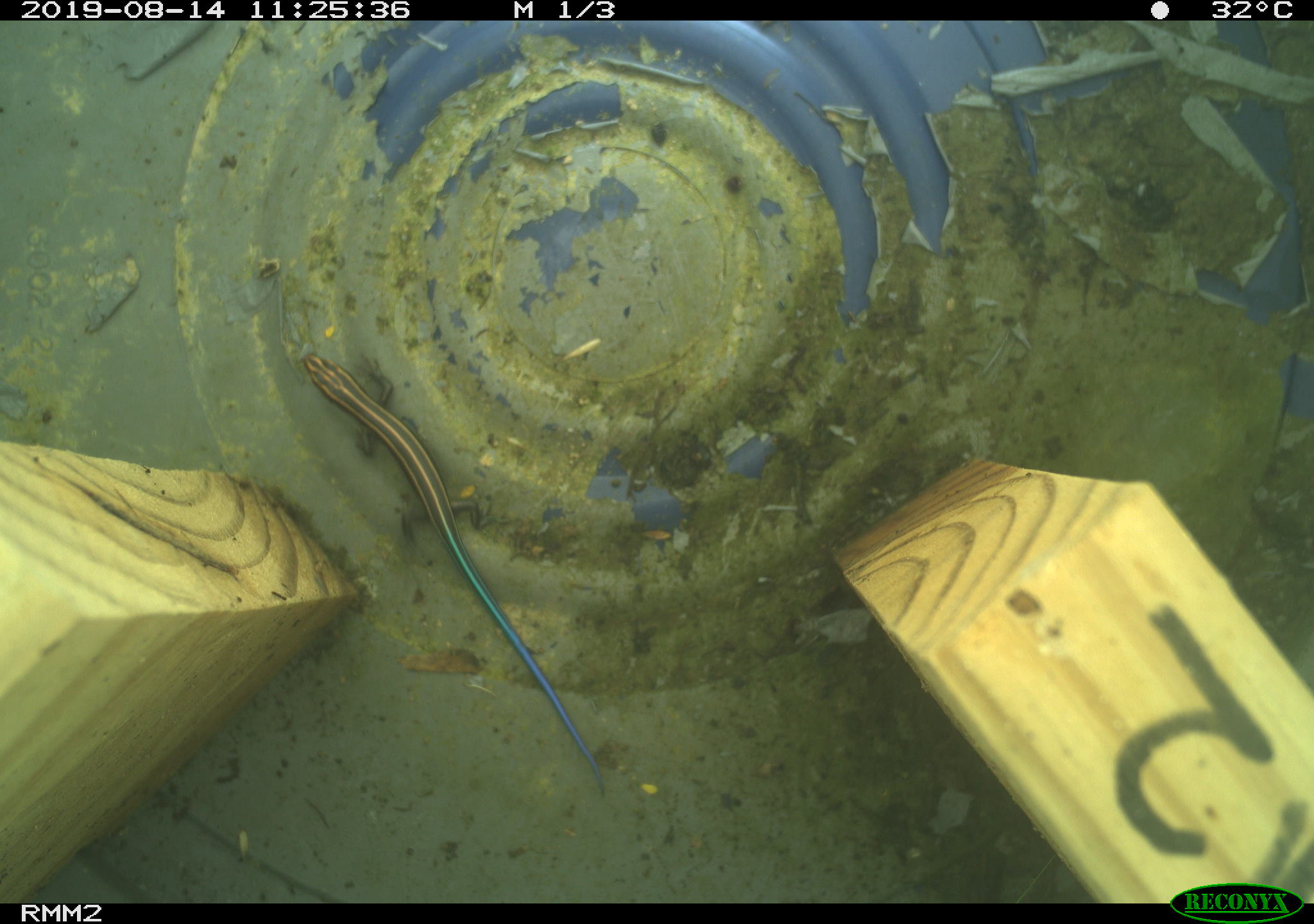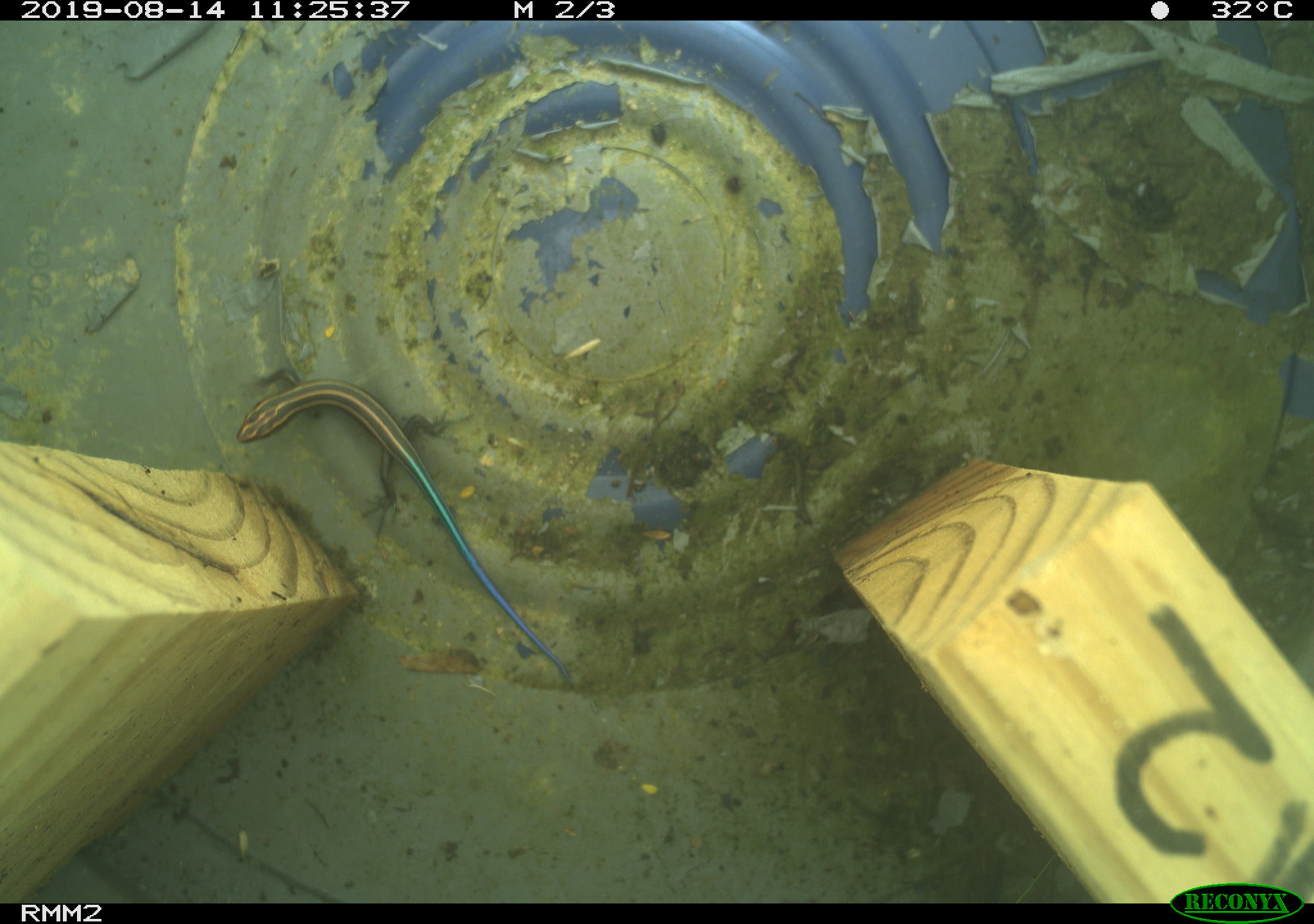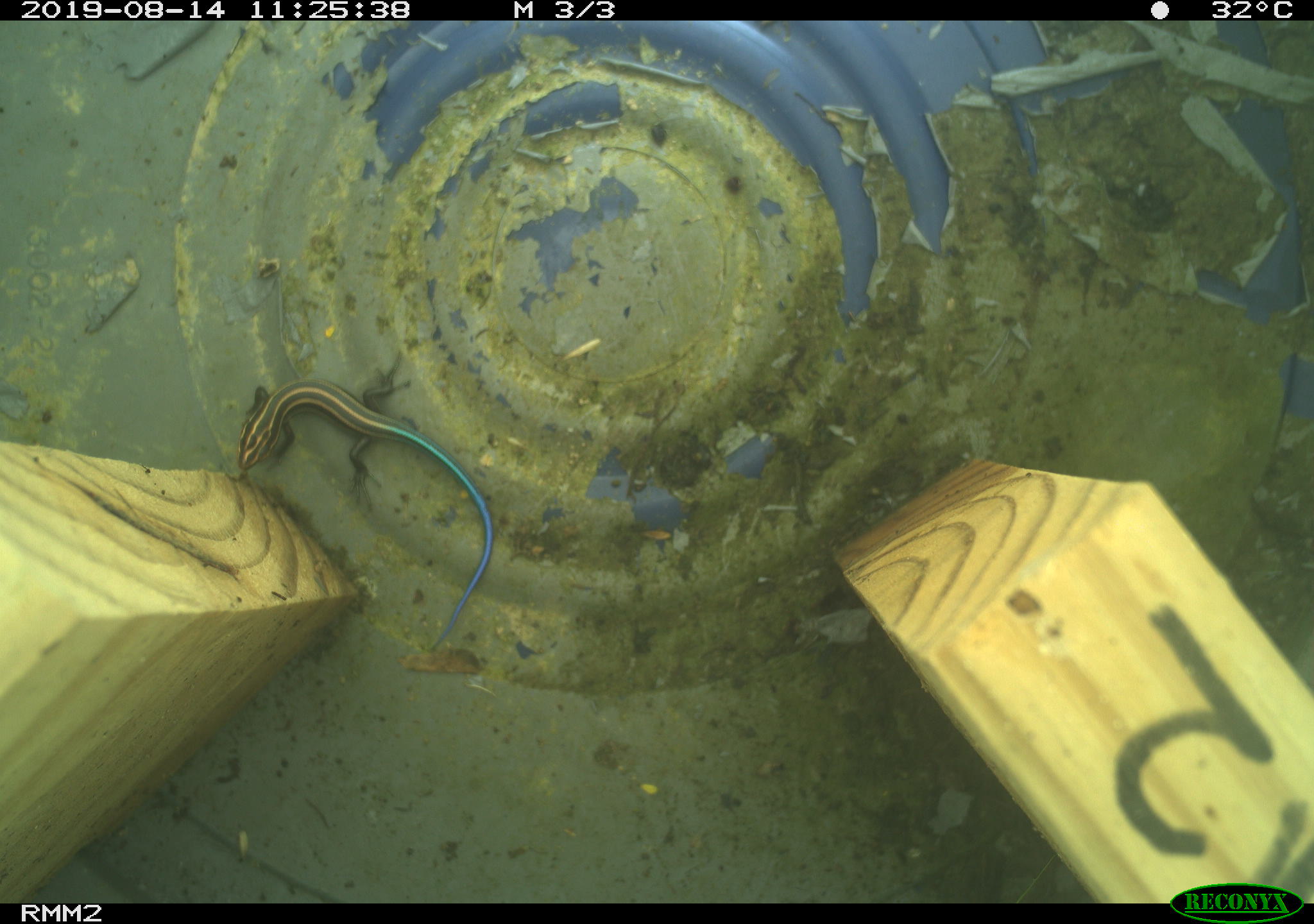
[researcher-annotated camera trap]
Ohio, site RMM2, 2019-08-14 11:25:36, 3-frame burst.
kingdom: Animalia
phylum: Chordata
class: Reptilia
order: Squamata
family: Scincidae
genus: Plestiodon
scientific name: Plestiodon fasciatus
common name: common five-lined skink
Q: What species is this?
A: Common five-lined skink (Plestiodon fasciatus).